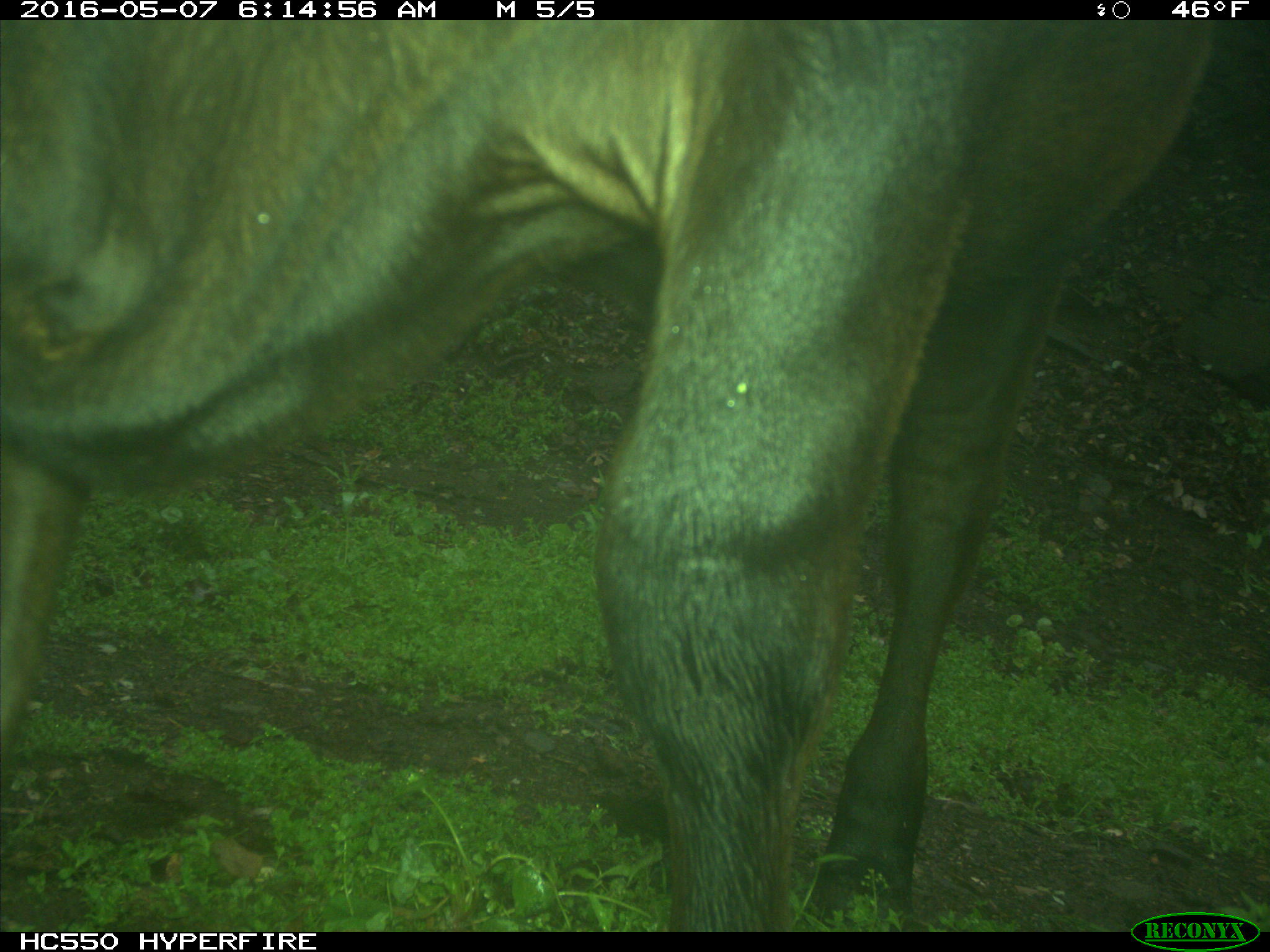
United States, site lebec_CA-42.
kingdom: Animalia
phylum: Chordata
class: Mammalia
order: Artiodactyla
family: Bovidae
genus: Bos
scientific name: Bos taurus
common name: domestic cow